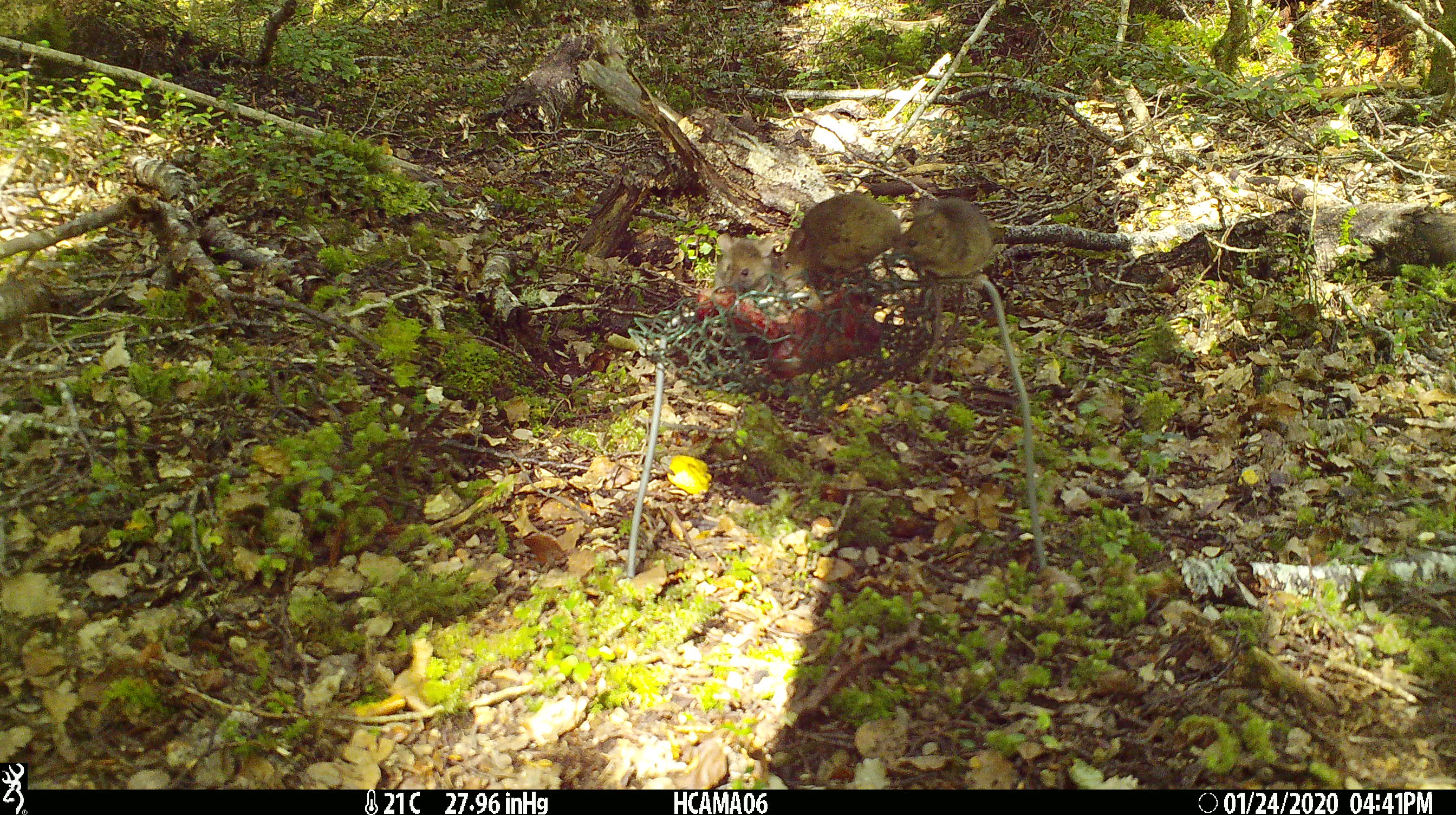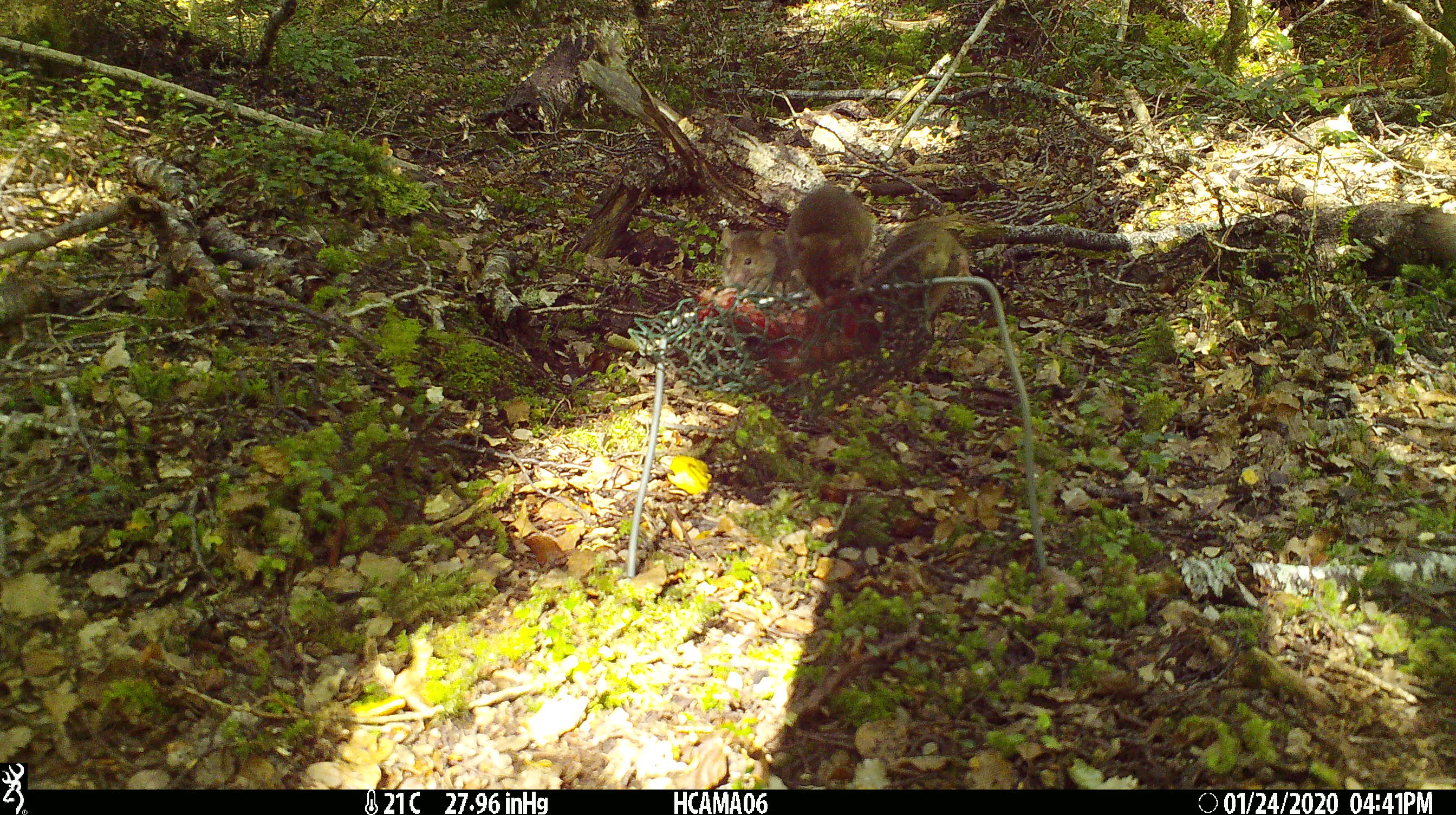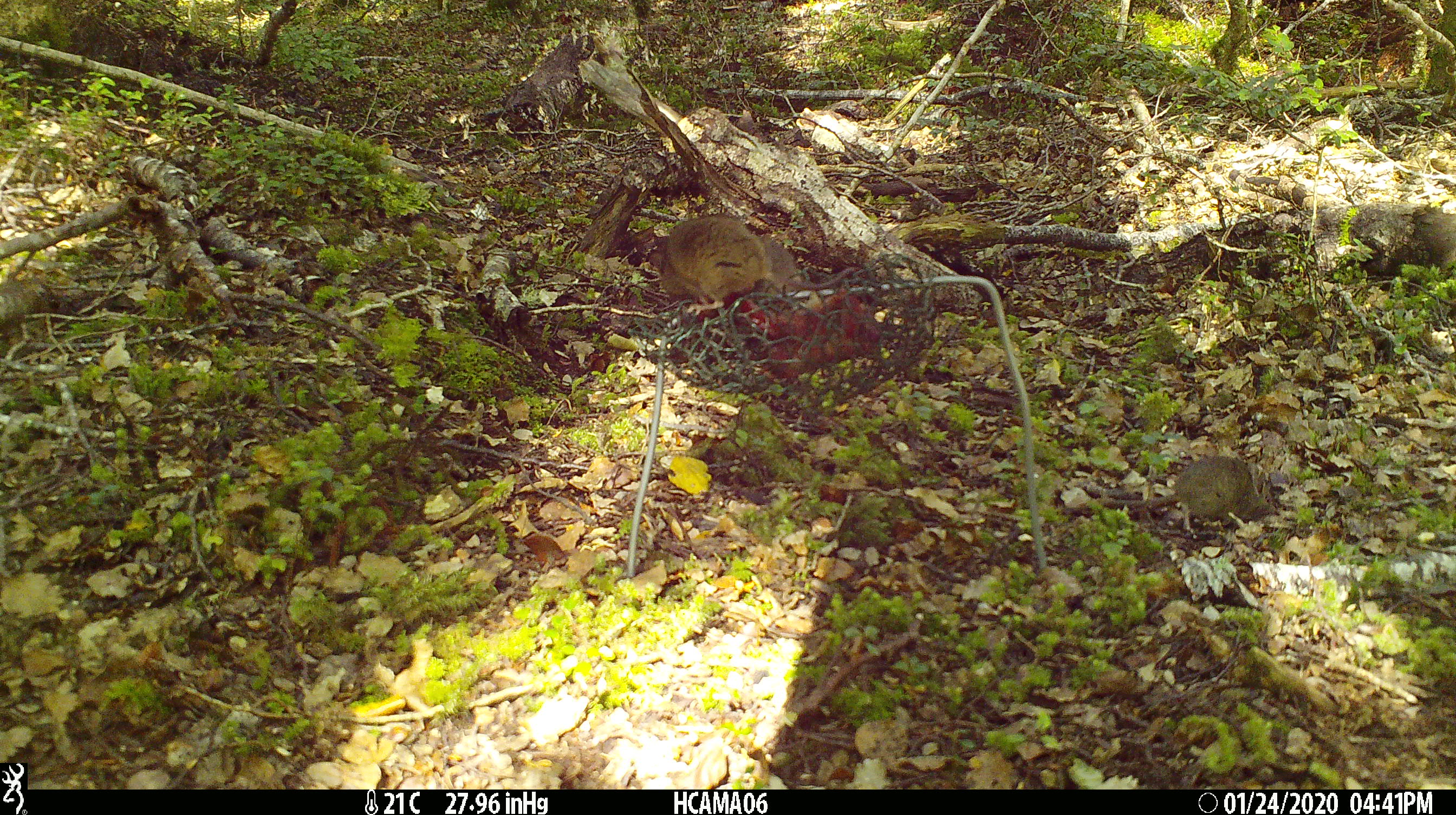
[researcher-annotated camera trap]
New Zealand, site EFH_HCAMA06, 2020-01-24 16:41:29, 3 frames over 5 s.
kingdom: Animalia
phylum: Chordata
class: Mammalia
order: Rodentia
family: Muridae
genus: Mus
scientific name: Mus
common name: mouse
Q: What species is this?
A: Mouse (Mus).